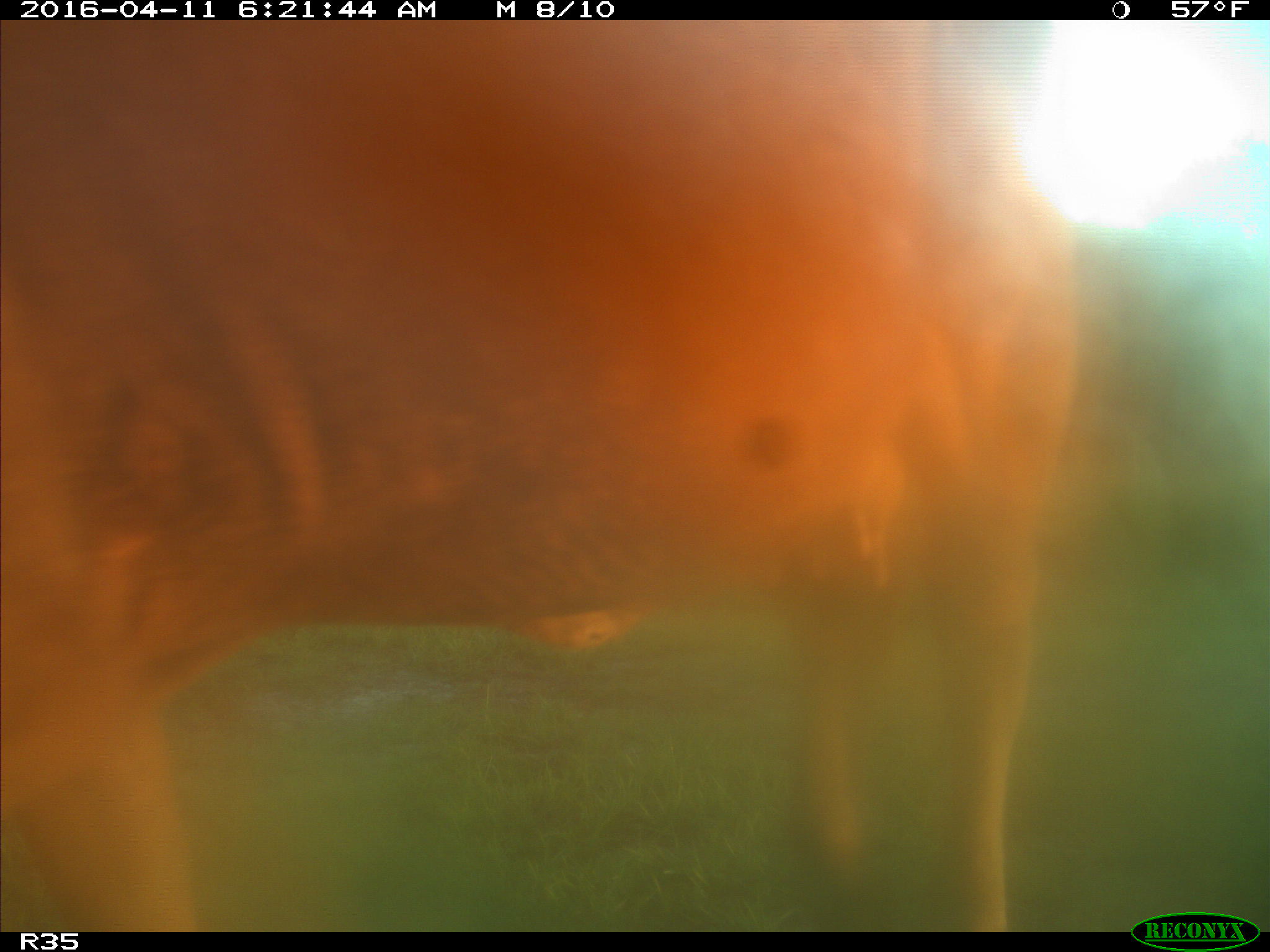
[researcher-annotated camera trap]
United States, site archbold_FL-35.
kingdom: Animalia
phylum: Chordata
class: Mammalia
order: Artiodactyla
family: Bovidae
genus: Bos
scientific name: Bos taurus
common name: domestic cow